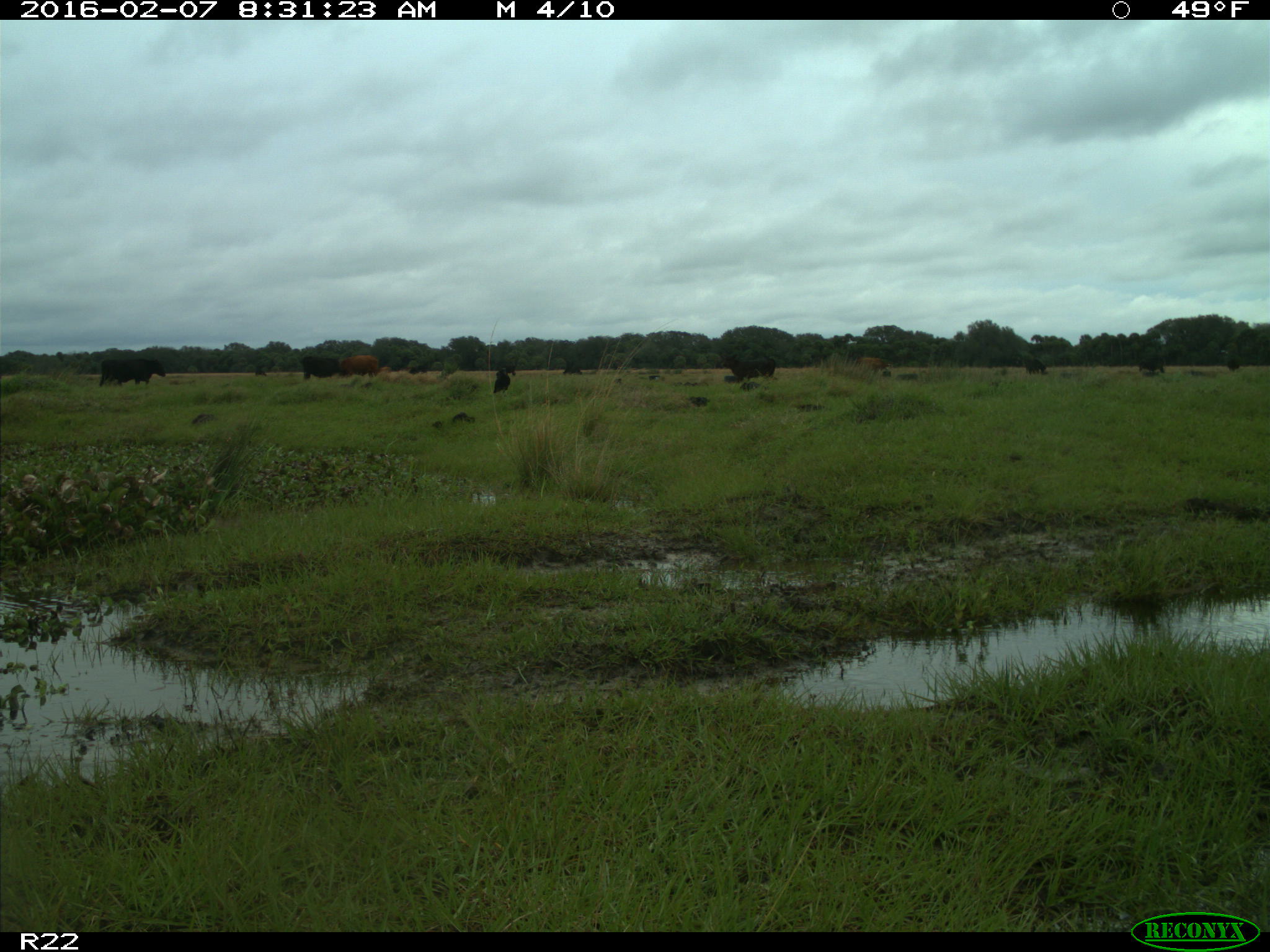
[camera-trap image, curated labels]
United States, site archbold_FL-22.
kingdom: Animalia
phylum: Chordata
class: Mammalia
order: Artiodactyla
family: Bovidae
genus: Bos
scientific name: Bos taurus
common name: domestic cow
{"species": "Bos taurus (domestic cow)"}